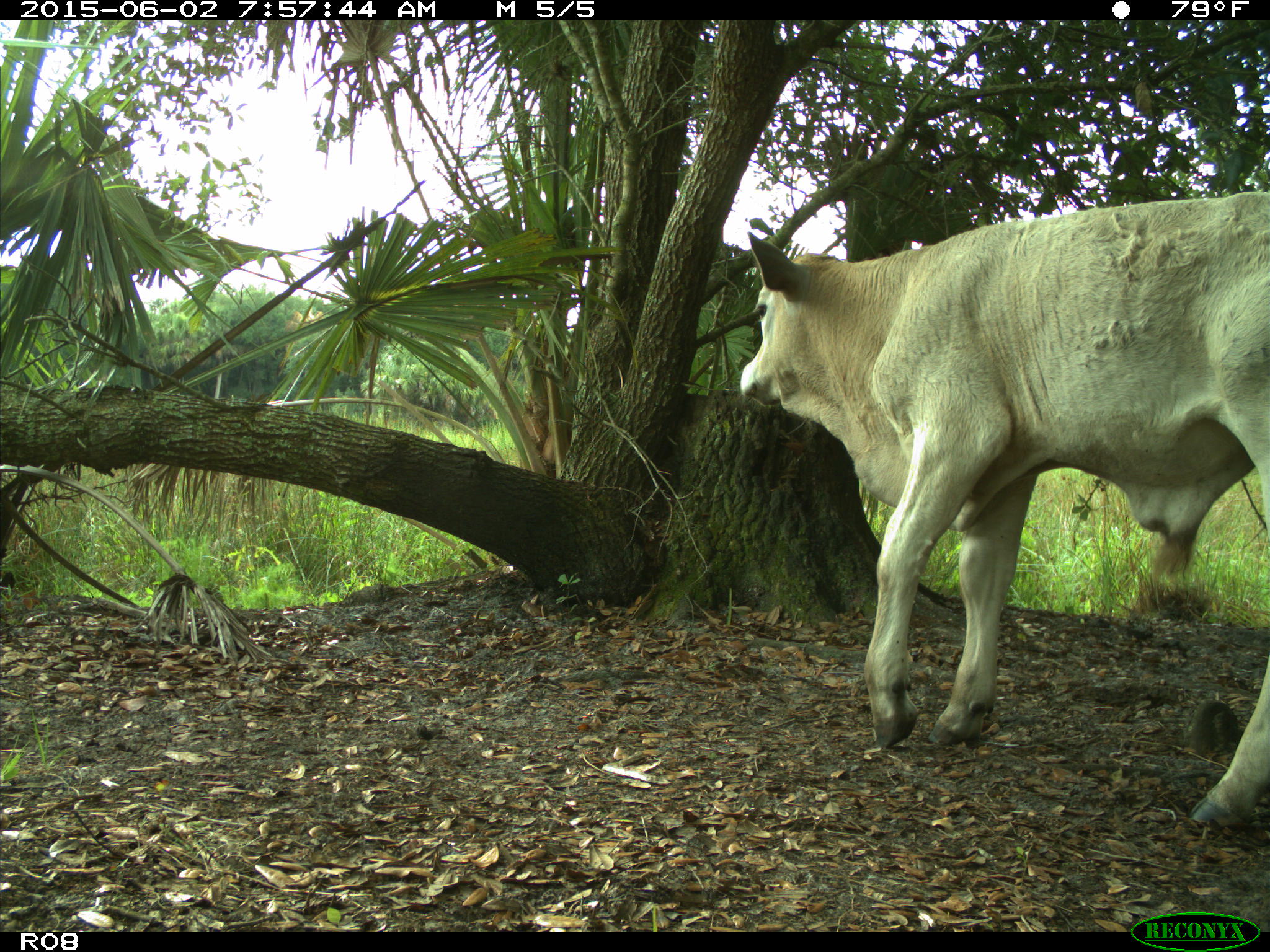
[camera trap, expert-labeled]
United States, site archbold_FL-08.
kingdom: Animalia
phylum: Chordata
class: Mammalia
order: Artiodactyla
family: Bovidae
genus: Bos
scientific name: Bos taurus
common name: domestic cow